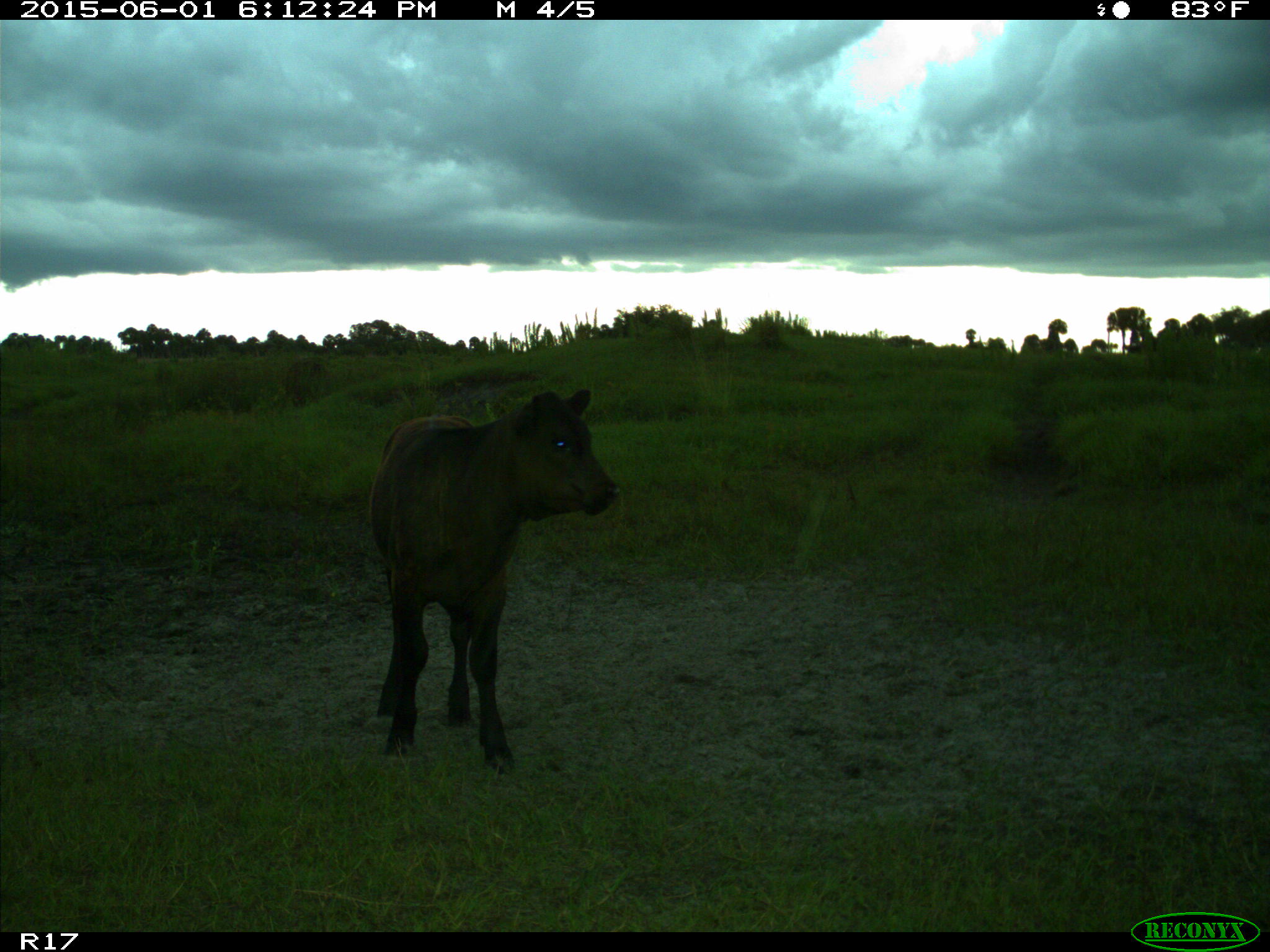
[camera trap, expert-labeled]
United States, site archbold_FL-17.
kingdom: Animalia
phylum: Chordata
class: Mammalia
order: Artiodactyla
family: Bovidae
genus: Bos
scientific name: Bos taurus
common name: domestic cow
Bos taurus (domestic cow).